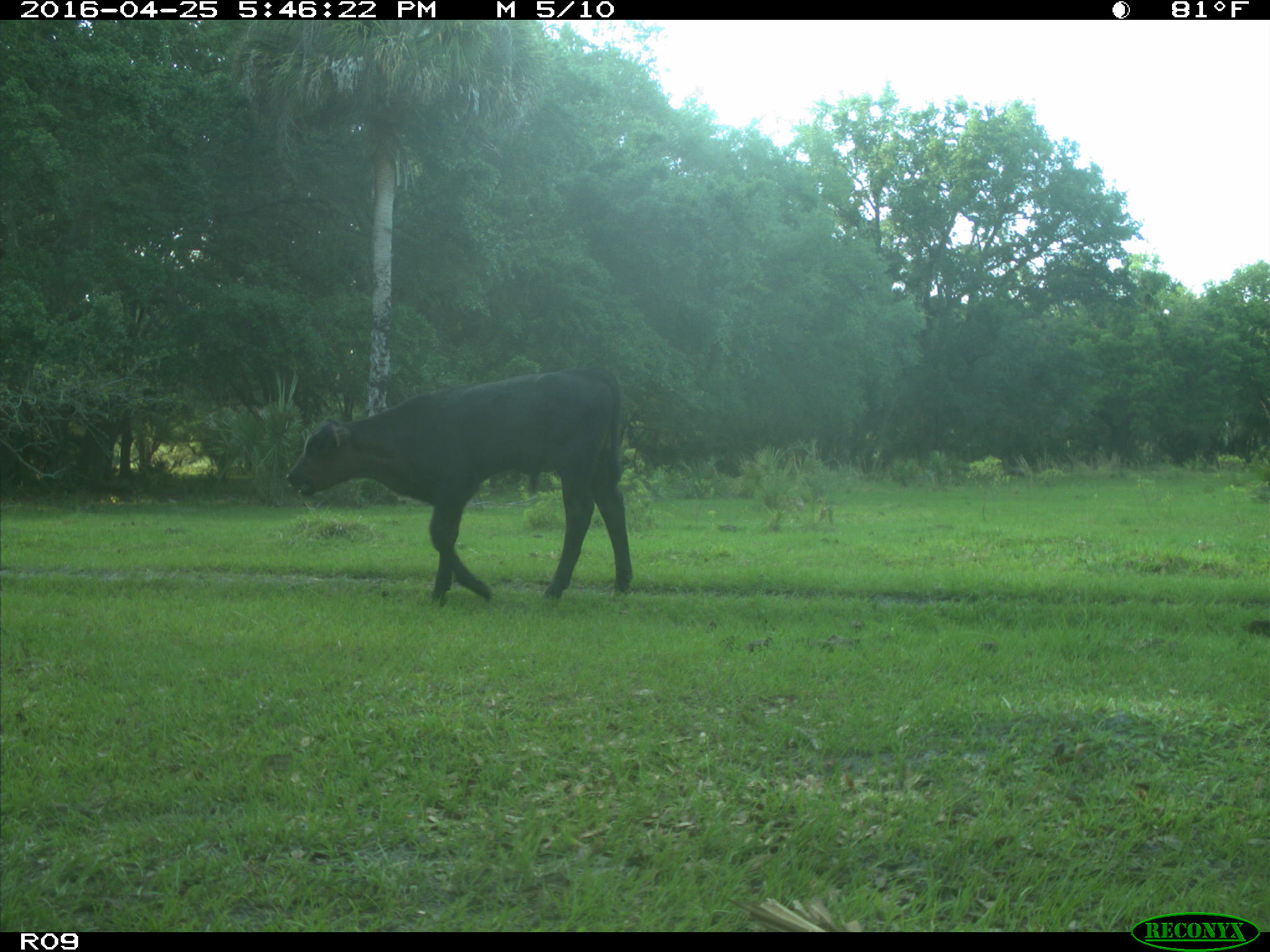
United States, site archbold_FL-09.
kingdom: Animalia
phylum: Chordata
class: Mammalia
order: Artiodactyla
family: Bovidae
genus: Bos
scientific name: Bos taurus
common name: domestic cow